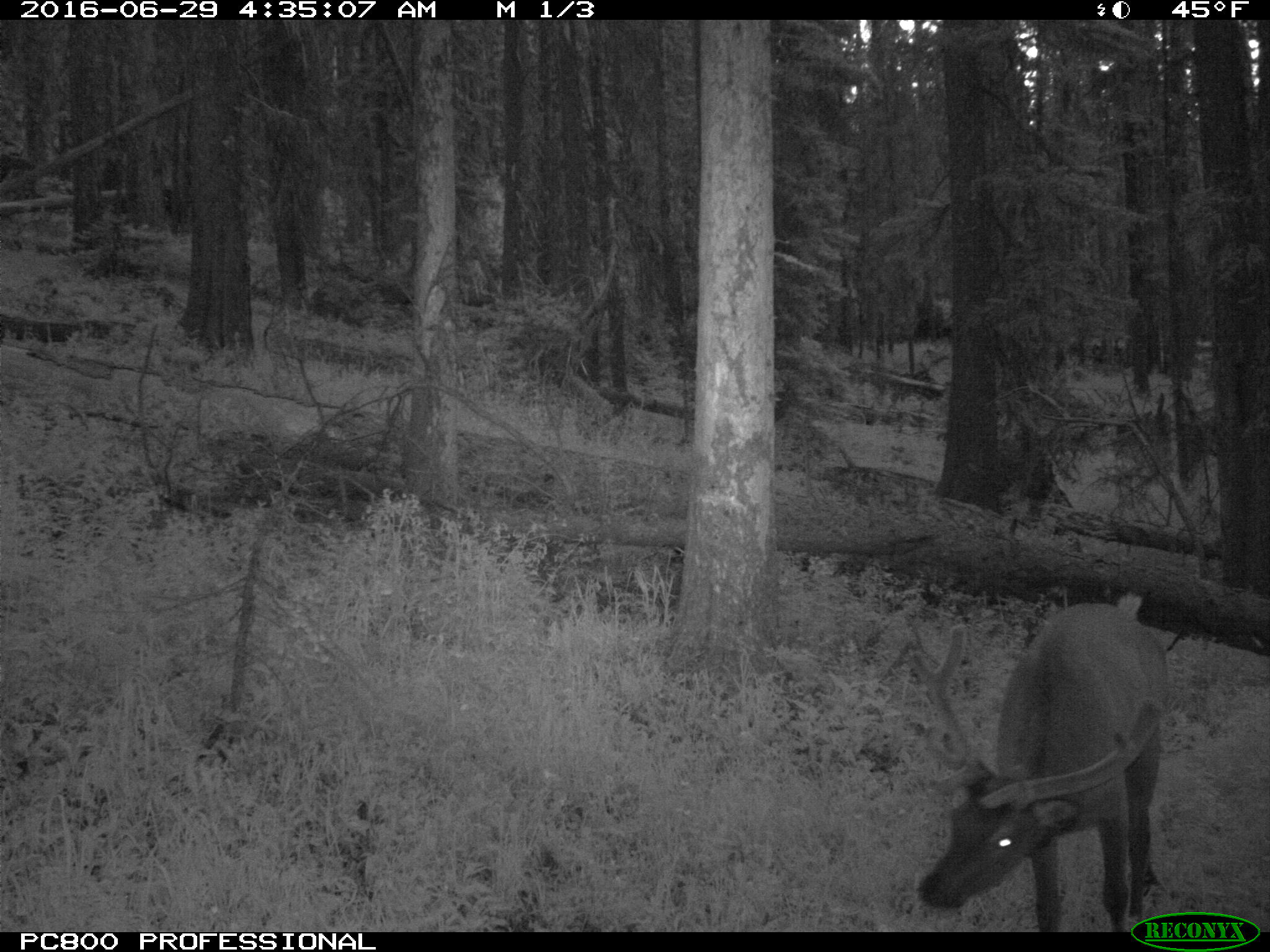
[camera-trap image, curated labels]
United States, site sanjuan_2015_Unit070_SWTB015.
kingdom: Animalia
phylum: Chordata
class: Mammalia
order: Artiodactyla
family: Cervidae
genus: Cervus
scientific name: Cervus elaphus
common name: red deer